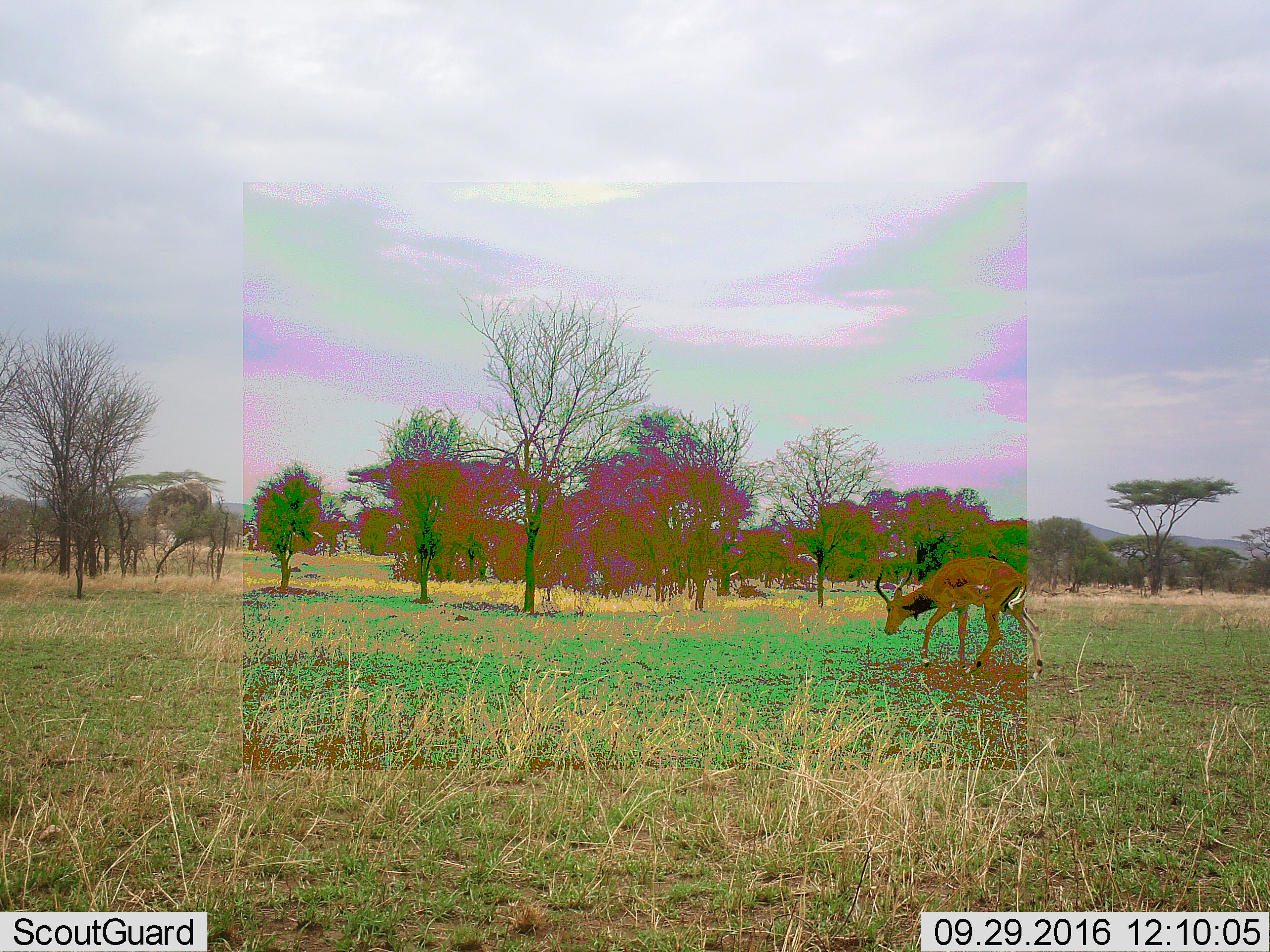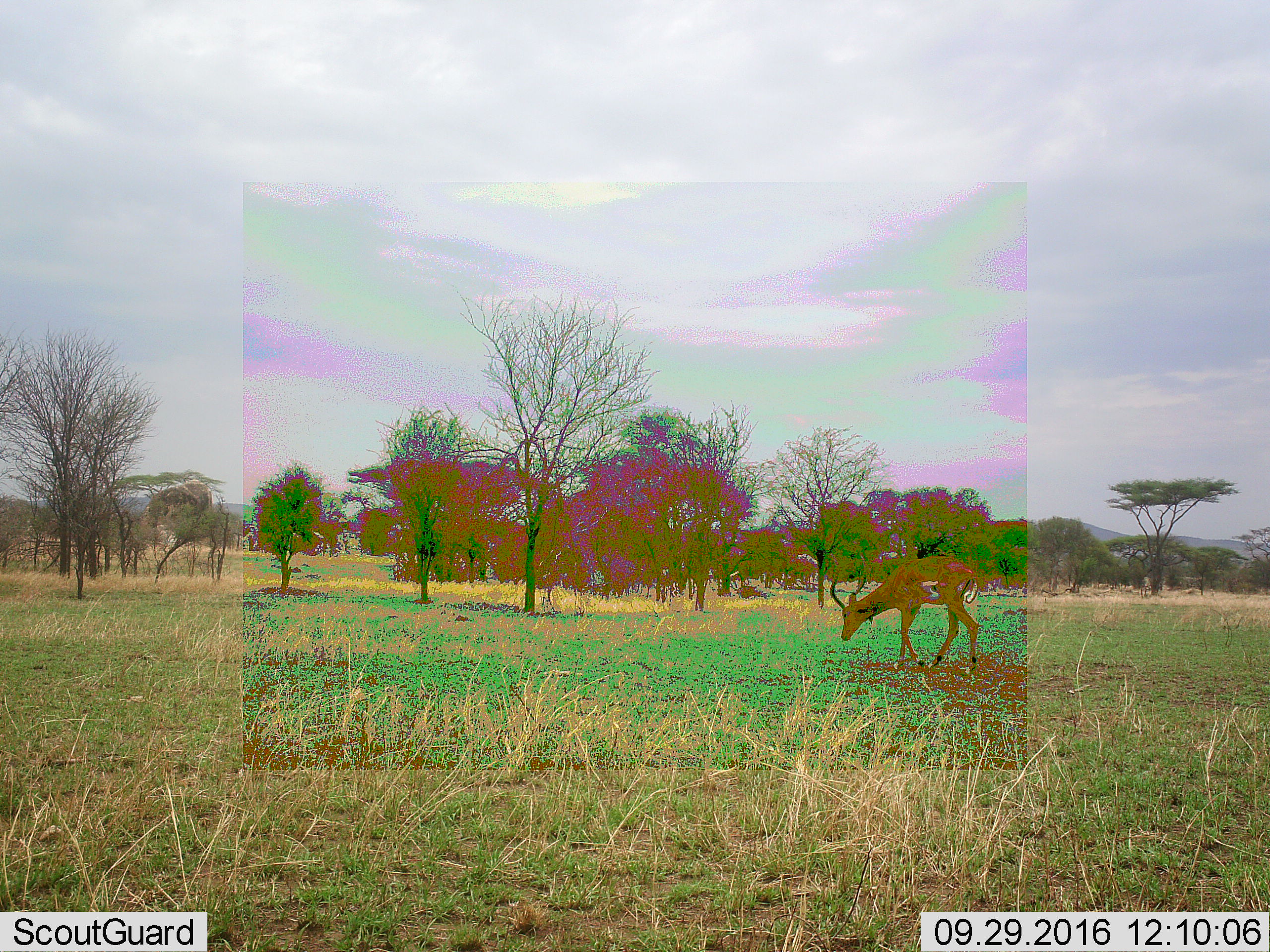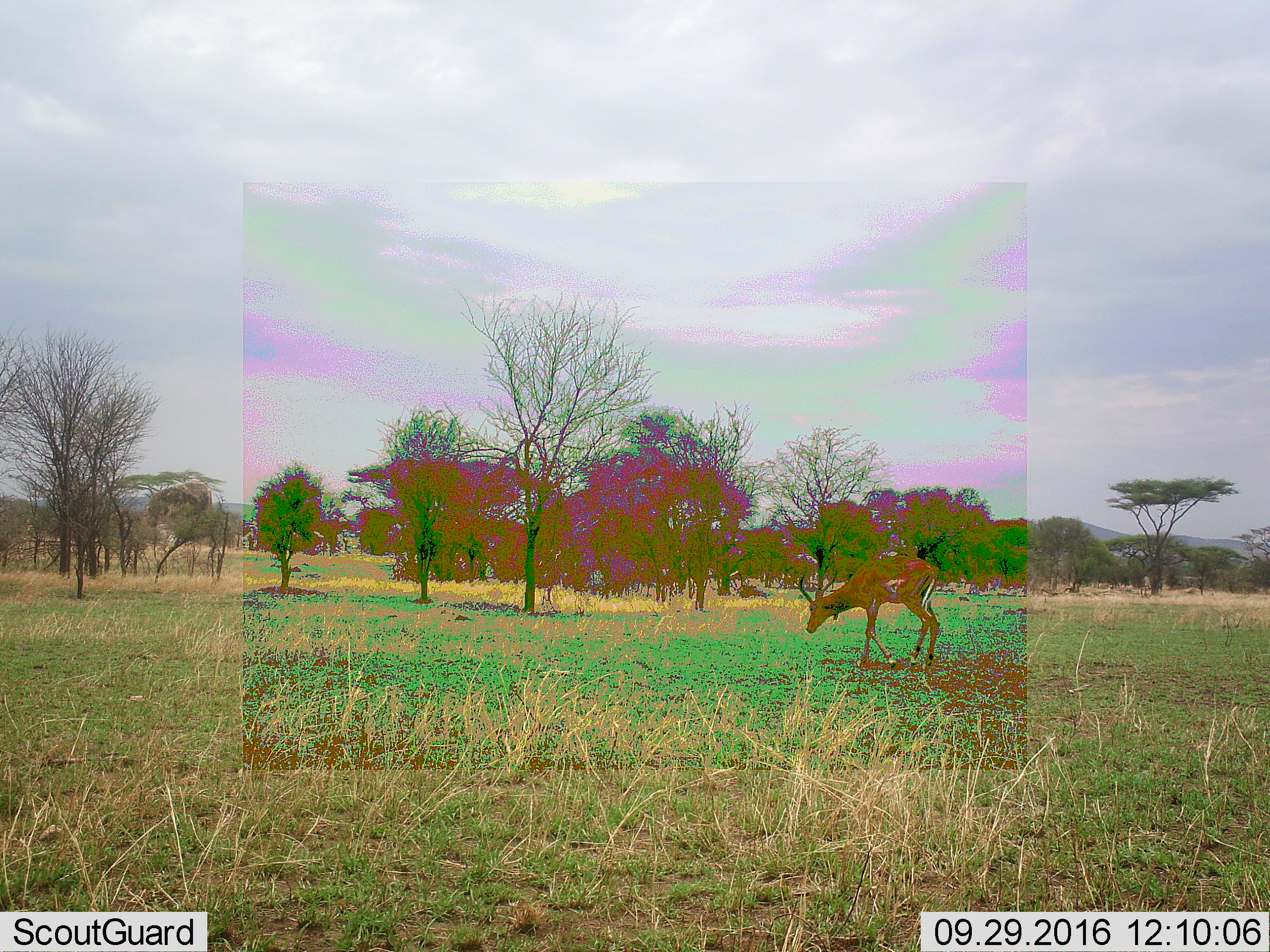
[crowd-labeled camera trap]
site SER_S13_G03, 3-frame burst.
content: unidentified animal